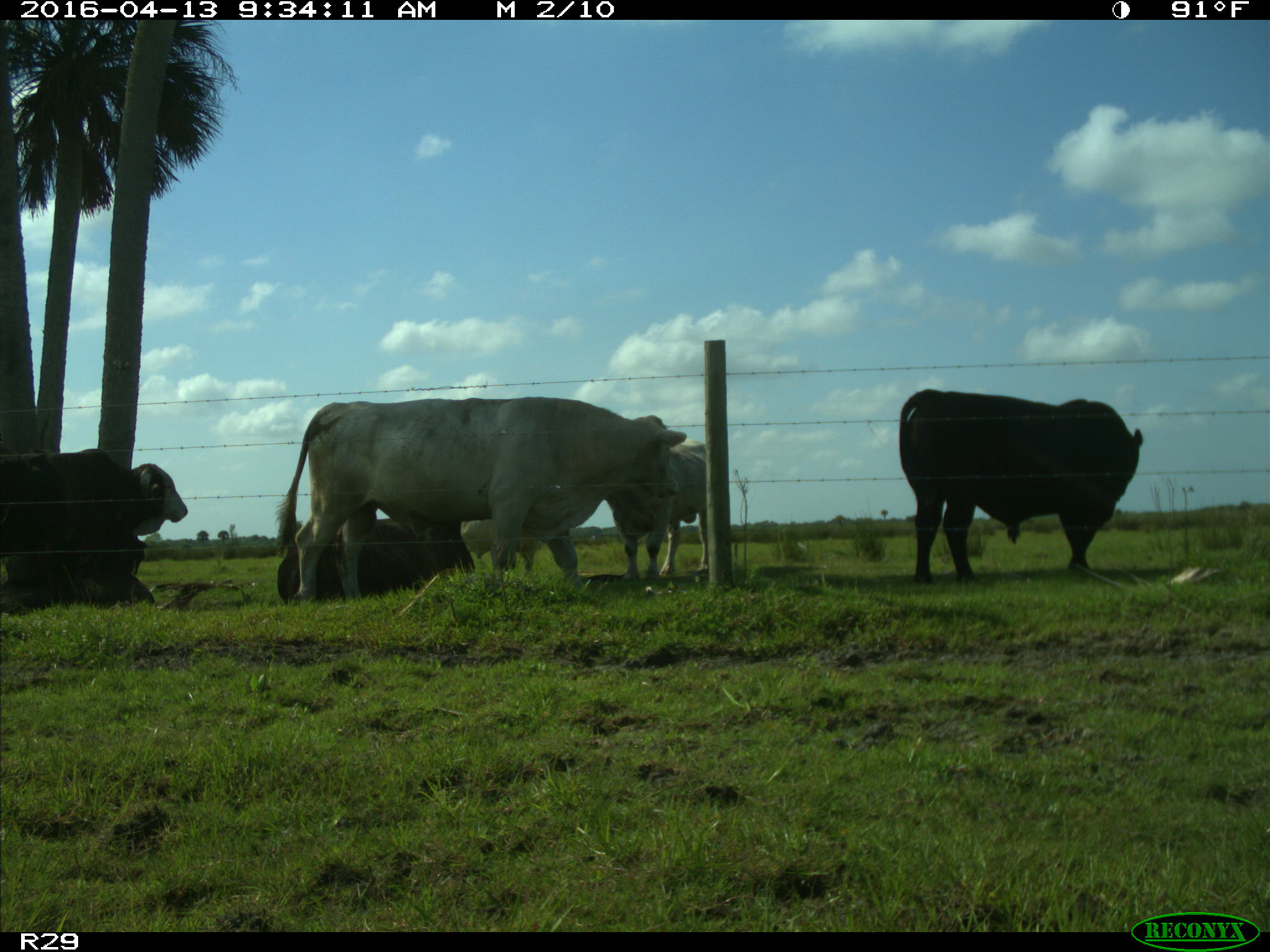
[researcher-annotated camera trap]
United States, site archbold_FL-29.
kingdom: Animalia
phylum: Chordata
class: Mammalia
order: Artiodactyla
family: Bovidae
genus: Bos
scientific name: Bos taurus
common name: domestic cow